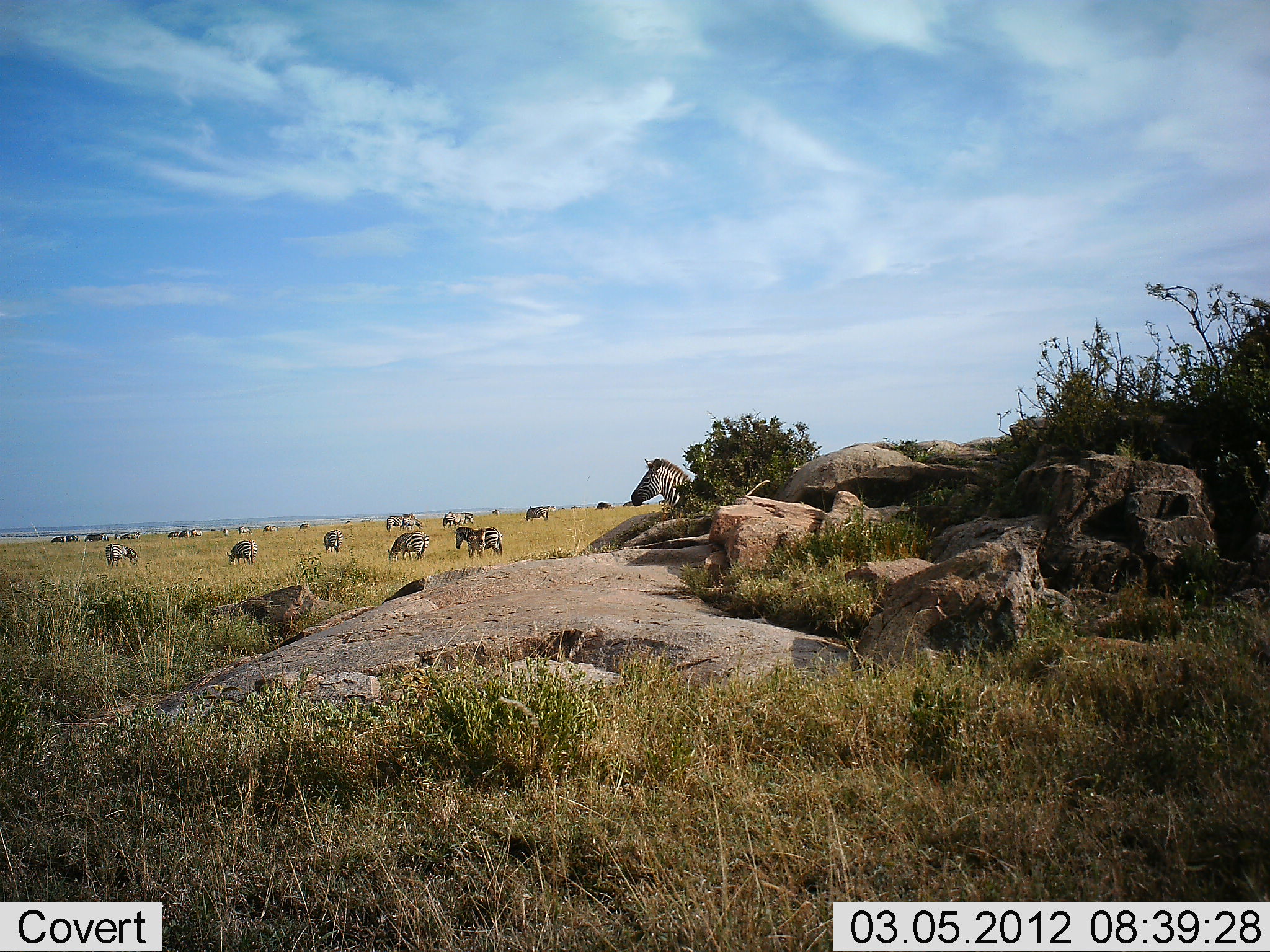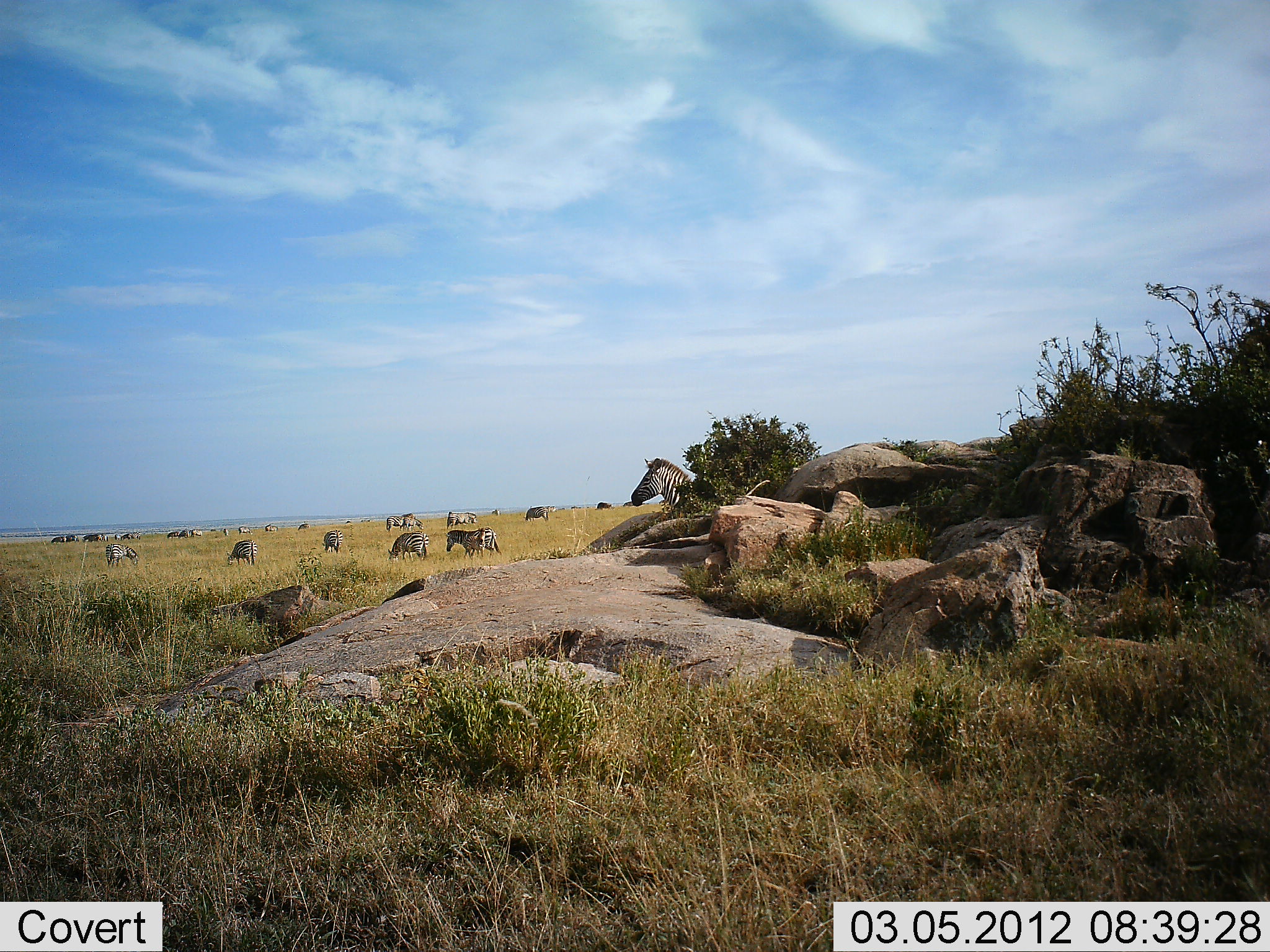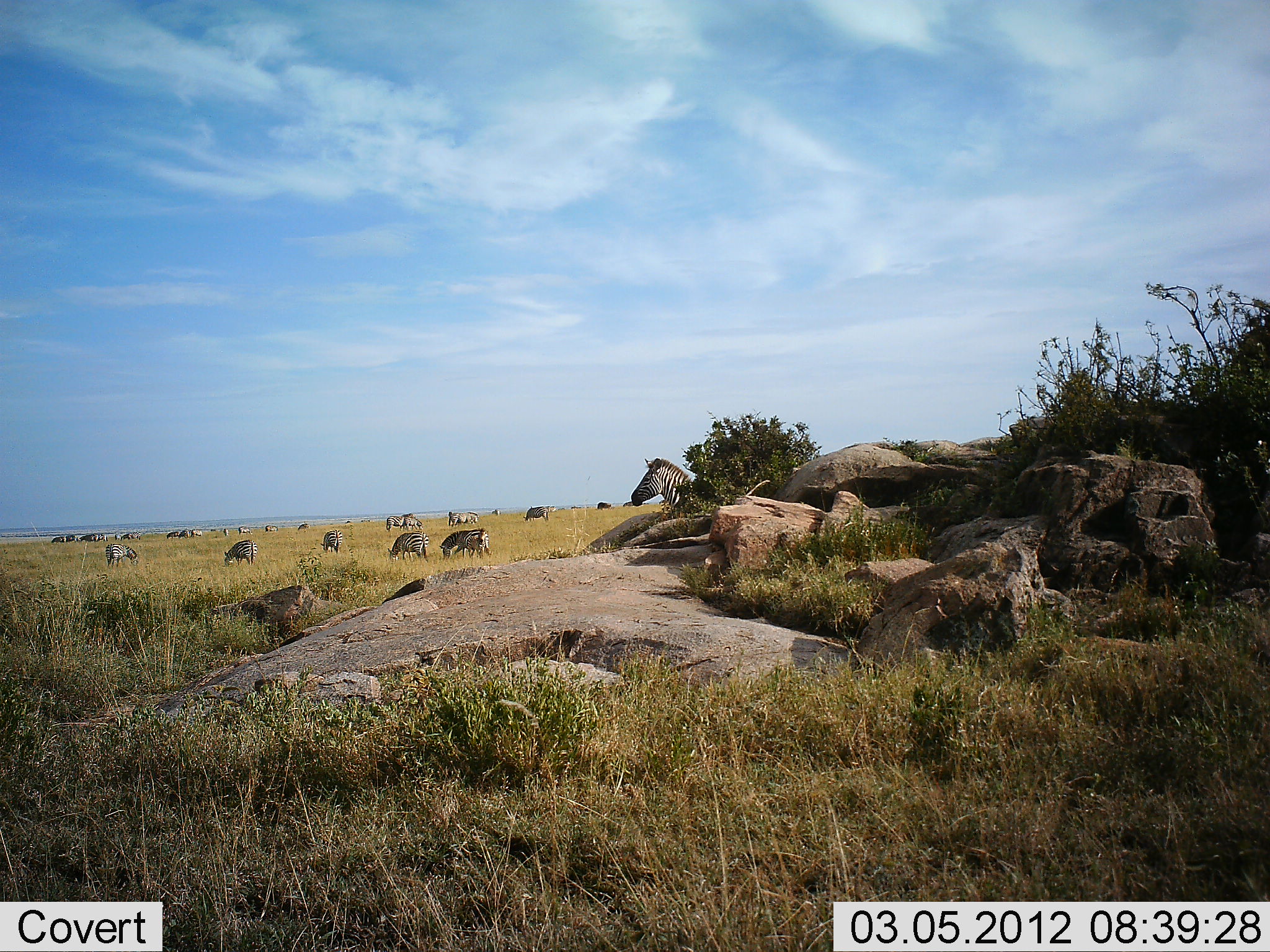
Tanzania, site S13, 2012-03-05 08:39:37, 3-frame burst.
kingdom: Animalia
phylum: Chordata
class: Mammalia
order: Perissodactyla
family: Equidae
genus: Equus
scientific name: Equus quagga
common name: plains zebra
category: zebra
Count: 11-50.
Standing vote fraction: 87%.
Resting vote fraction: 0%.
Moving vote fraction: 39%.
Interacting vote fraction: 0%.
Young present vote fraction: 0%.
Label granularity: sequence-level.